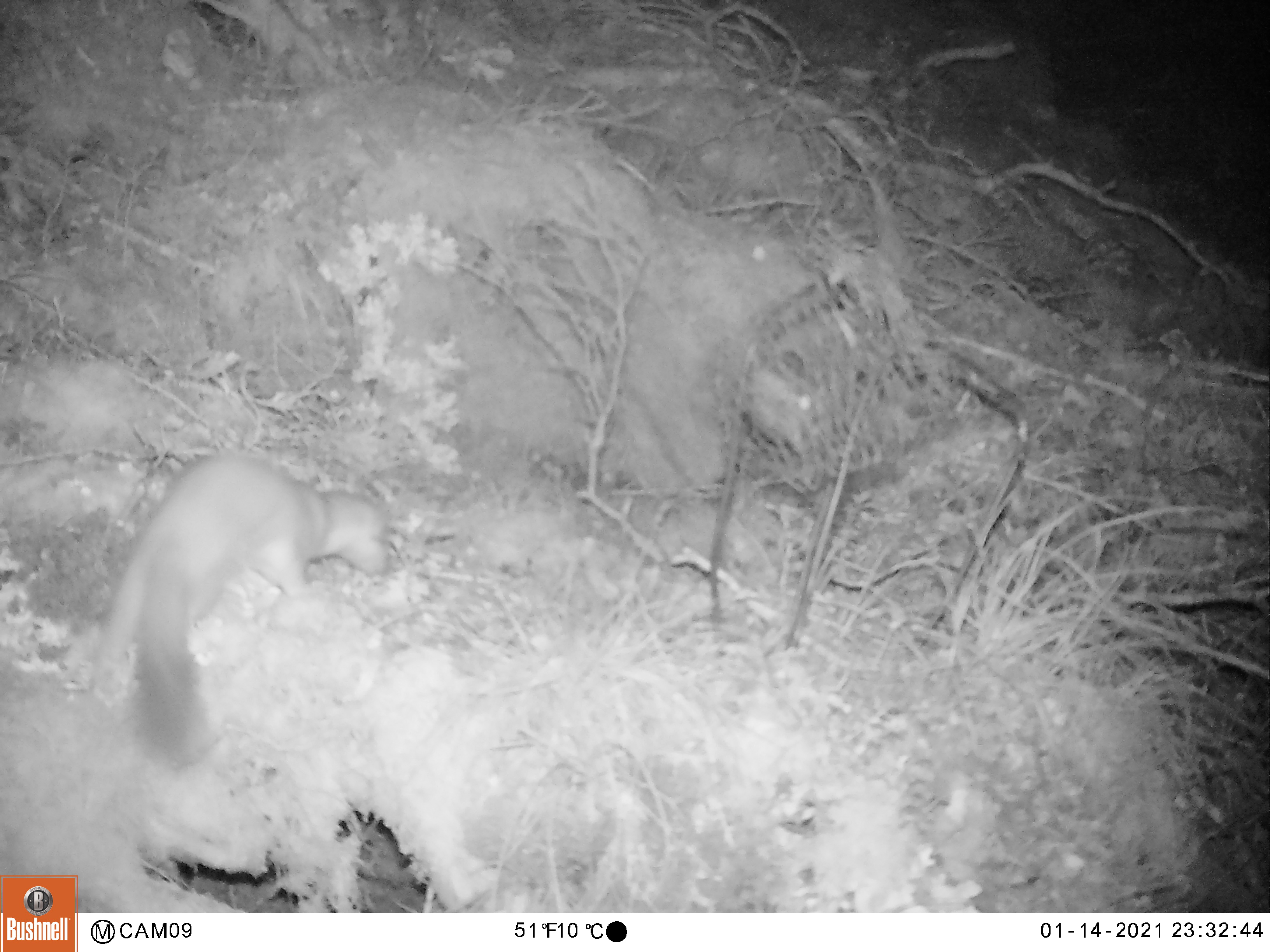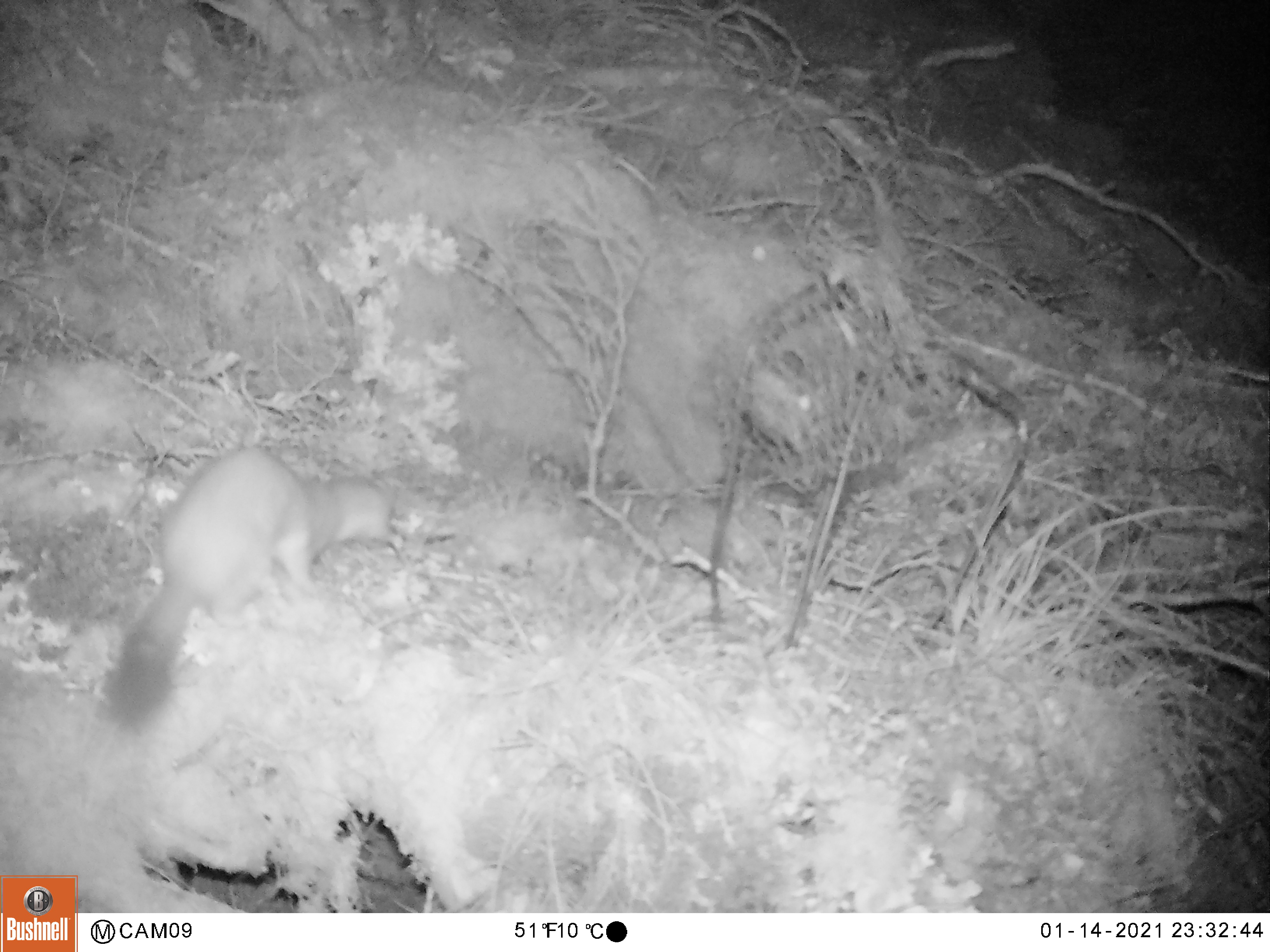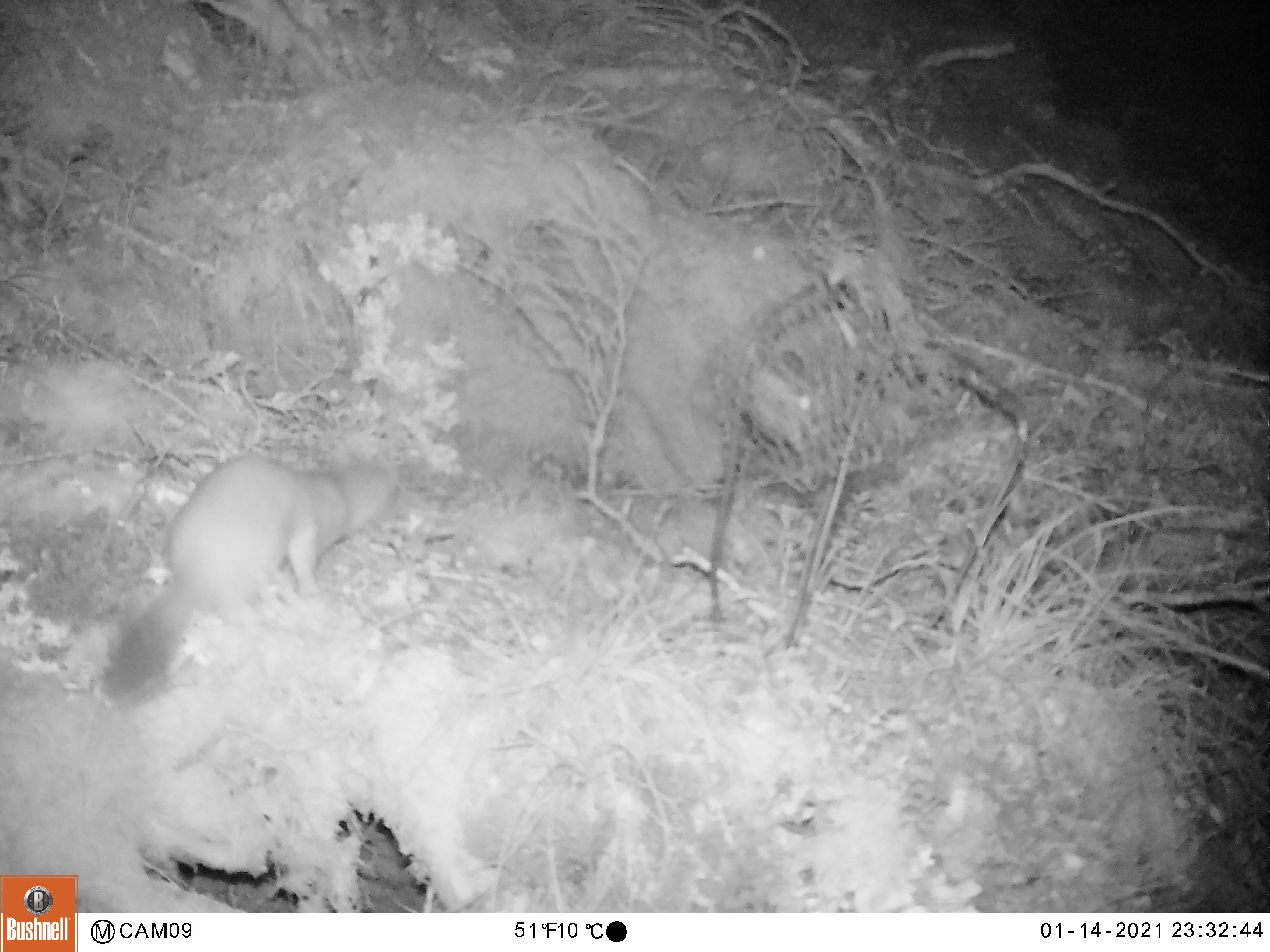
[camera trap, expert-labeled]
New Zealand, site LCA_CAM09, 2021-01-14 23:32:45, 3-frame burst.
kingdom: Animalia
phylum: Chordata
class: Mammalia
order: Carnivora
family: Mustelidae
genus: Mustela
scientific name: Mustela erminea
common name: stoat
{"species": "stoat (Mustela erminea)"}